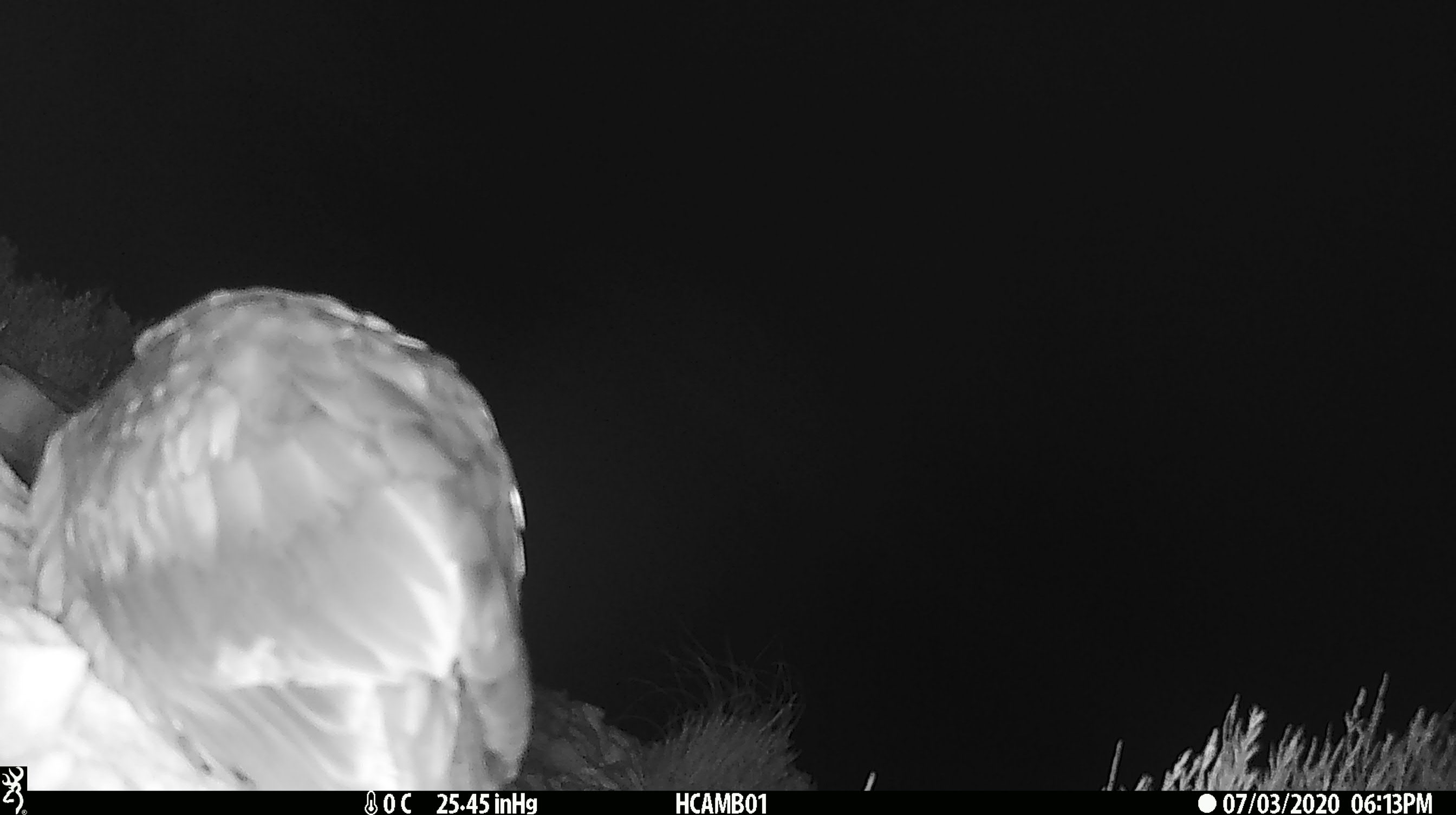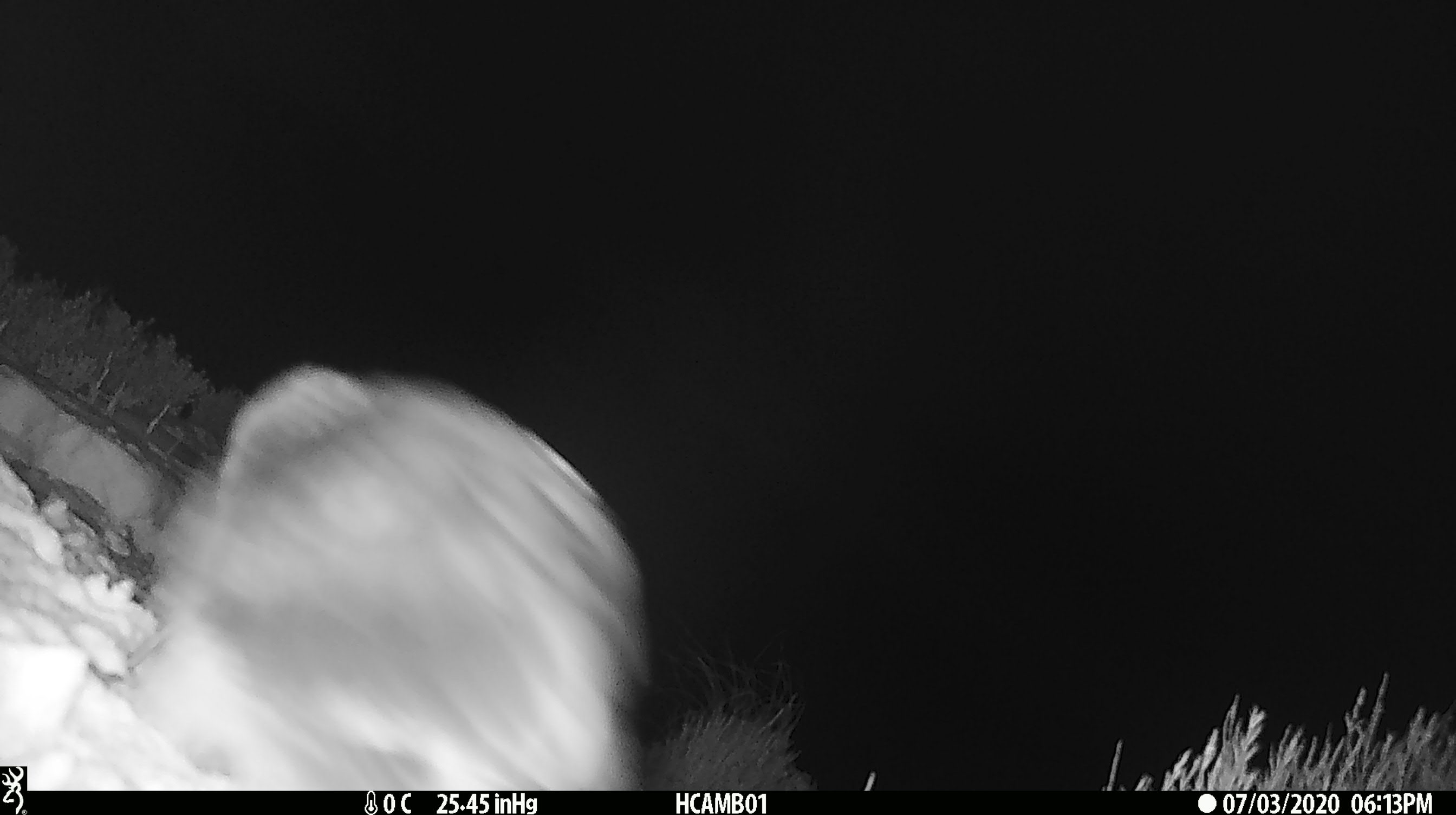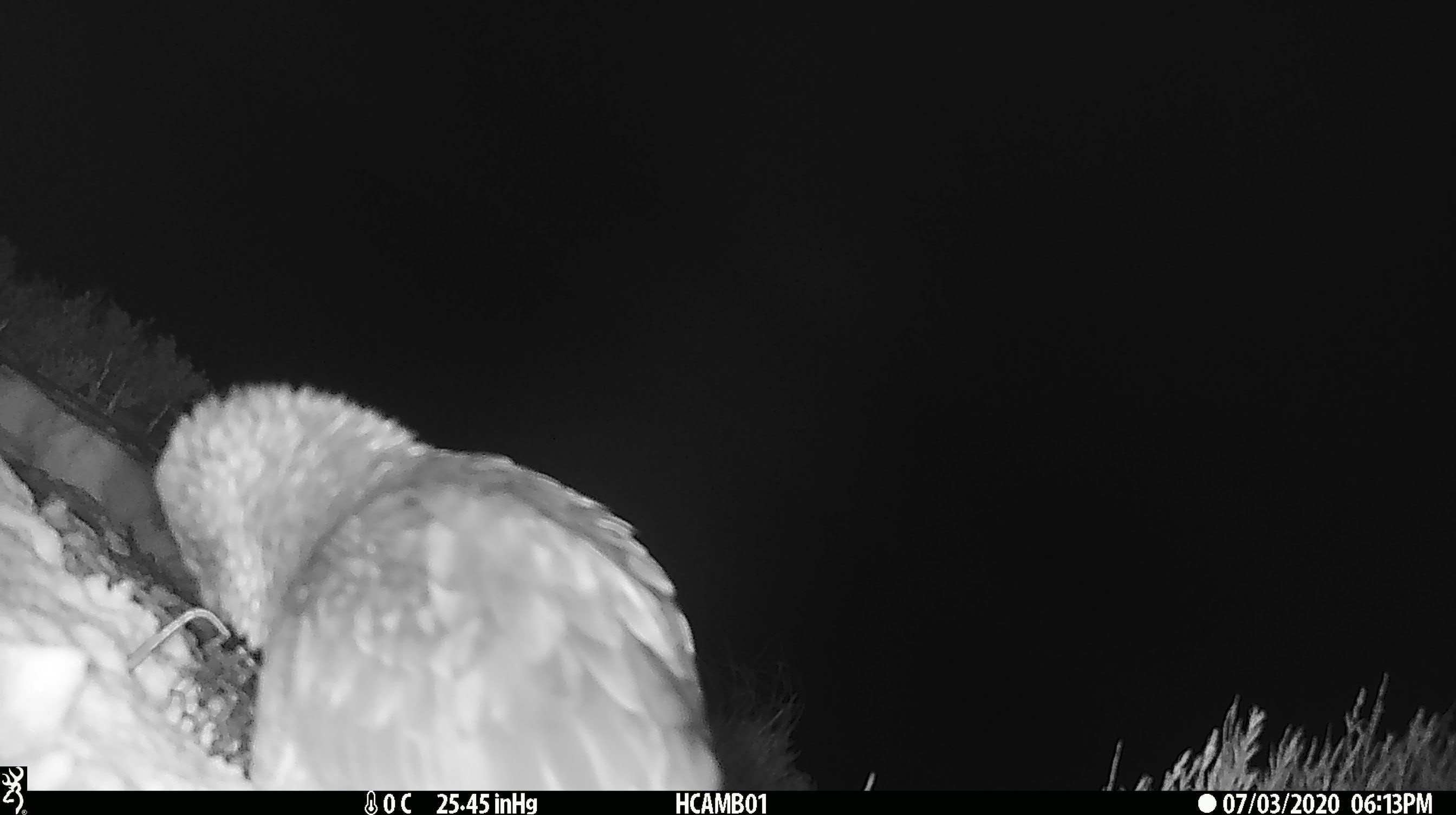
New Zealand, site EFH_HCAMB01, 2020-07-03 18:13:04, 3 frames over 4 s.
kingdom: Animalia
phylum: Chordata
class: Aves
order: Psittaciformes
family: Strigopidae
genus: Nestor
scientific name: Nestor notabilis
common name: kea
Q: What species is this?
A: Kea (Nestor notabilis).